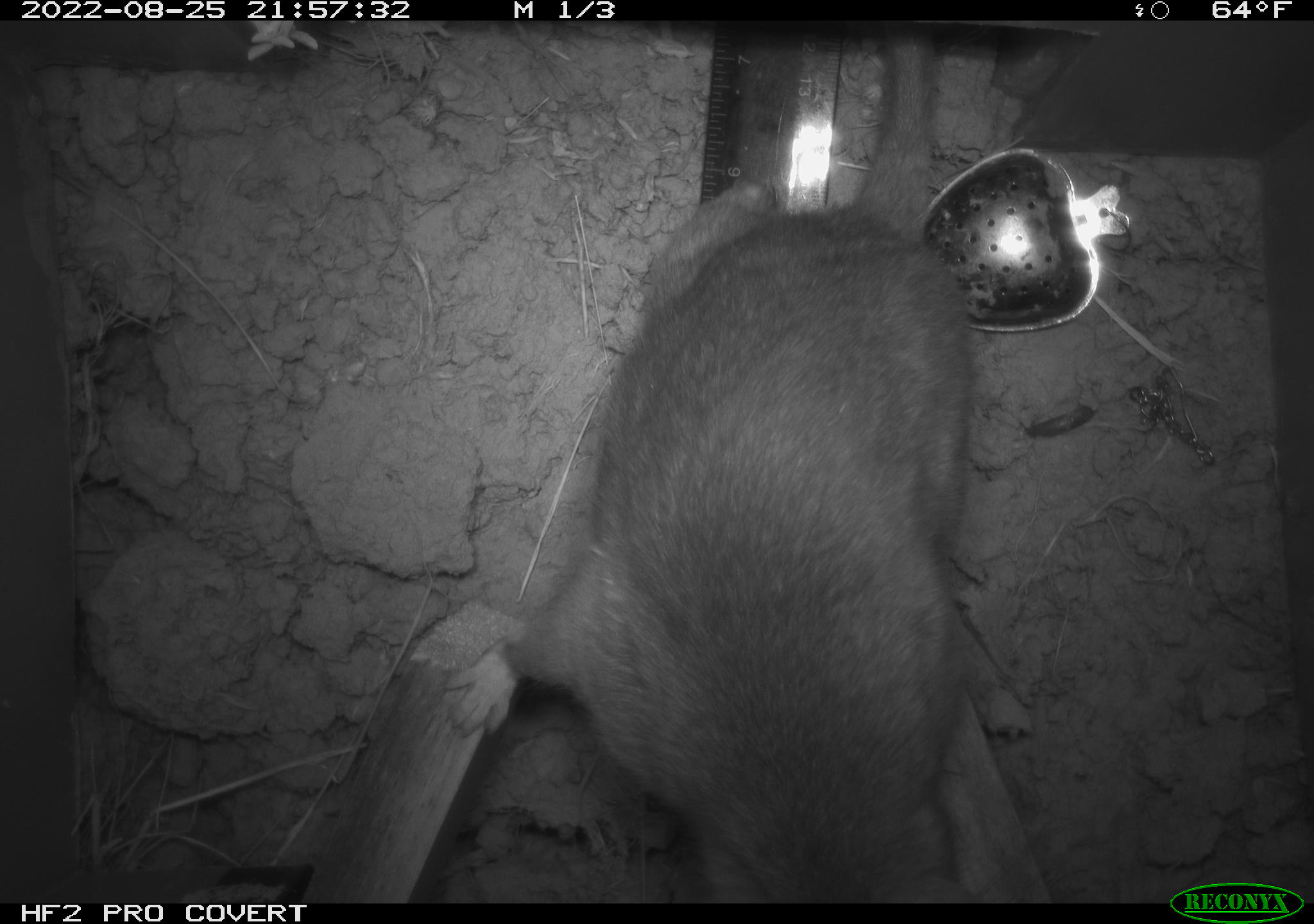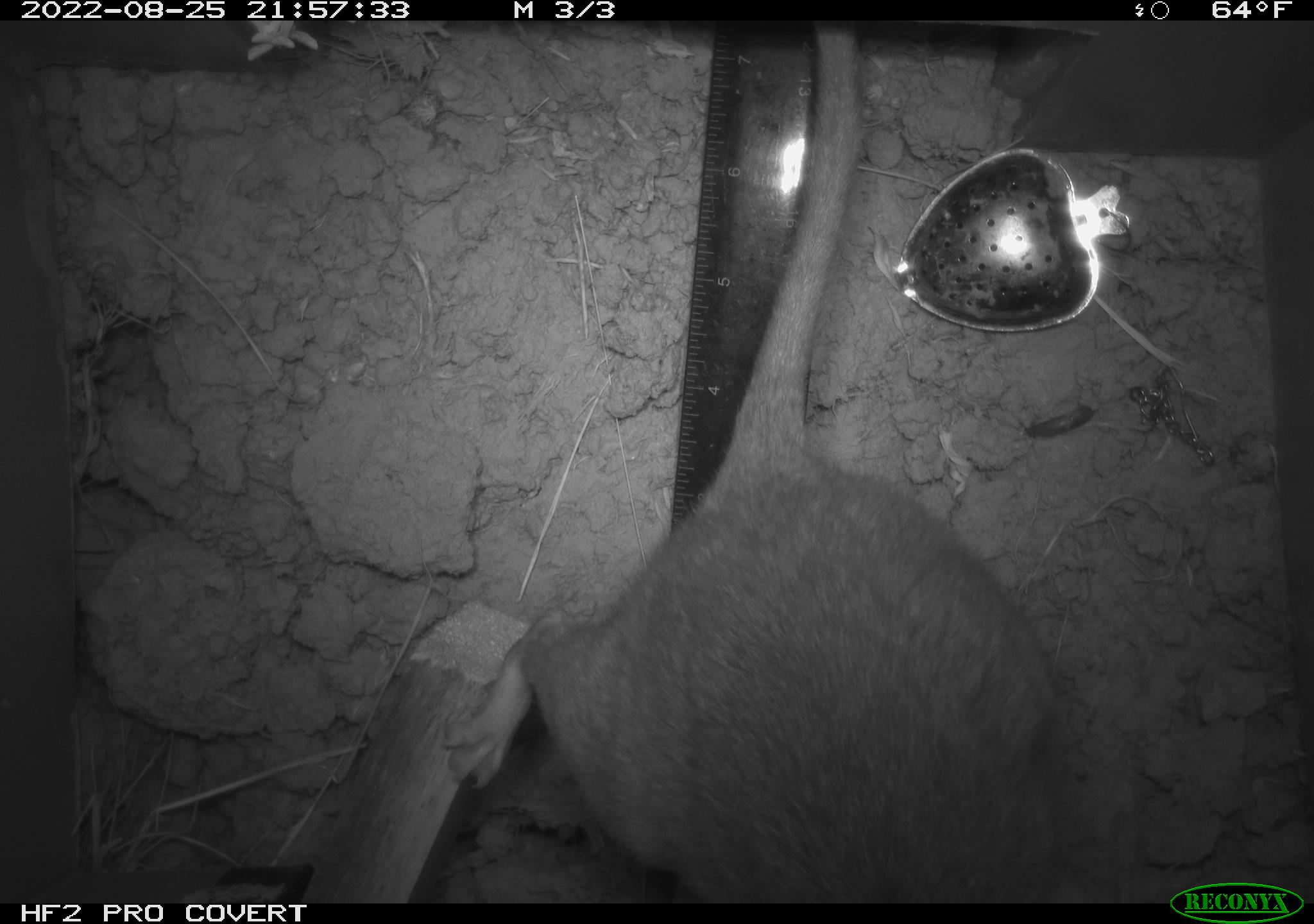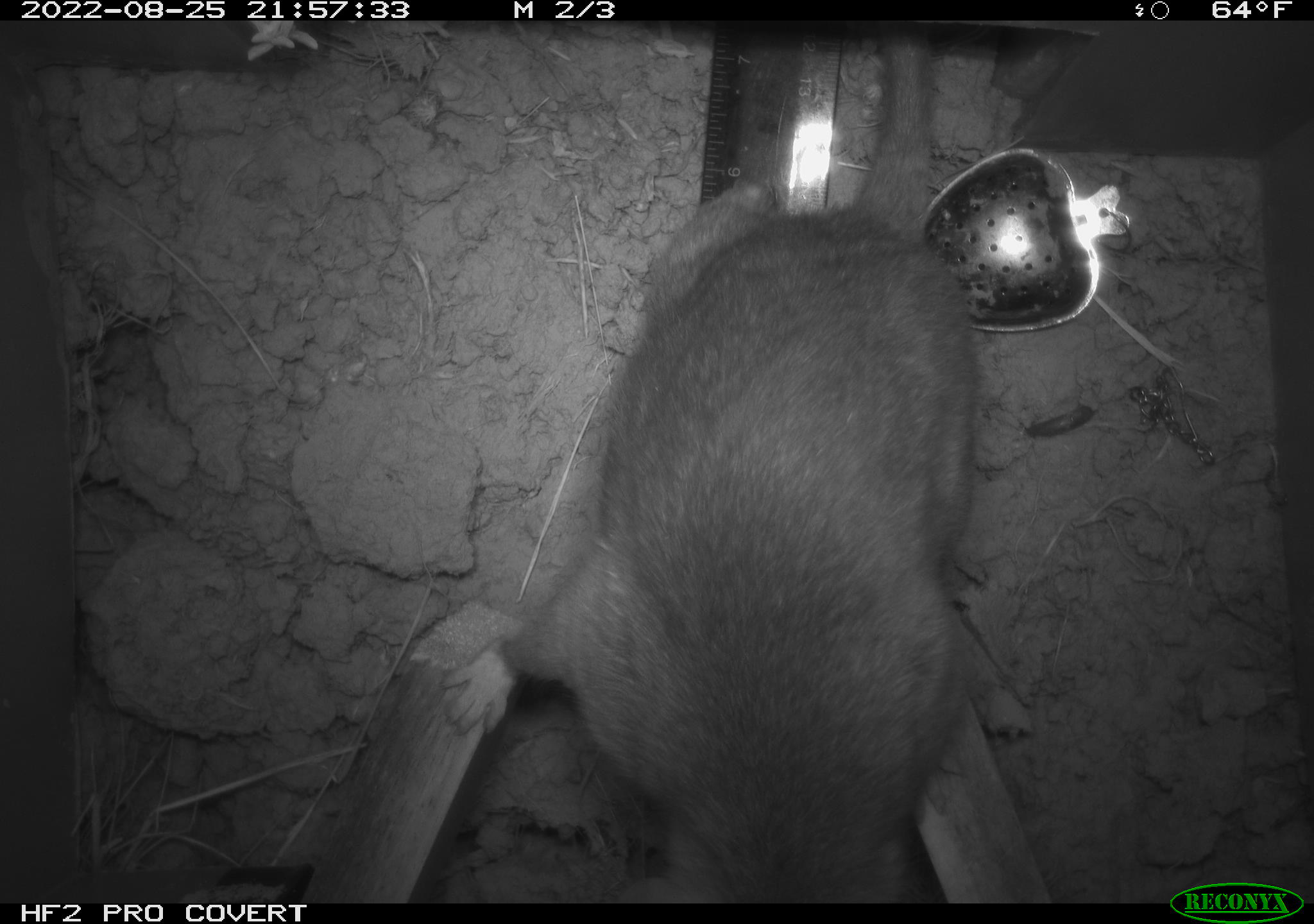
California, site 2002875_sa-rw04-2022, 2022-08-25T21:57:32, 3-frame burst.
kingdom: Animalia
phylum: Chordata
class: Mammalia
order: Rodentia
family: Cricetidae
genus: Neotoma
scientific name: Neotoma fuscipes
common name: dusky-footed woodrat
Dusky-footed woodrat (Neotoma fuscipes).